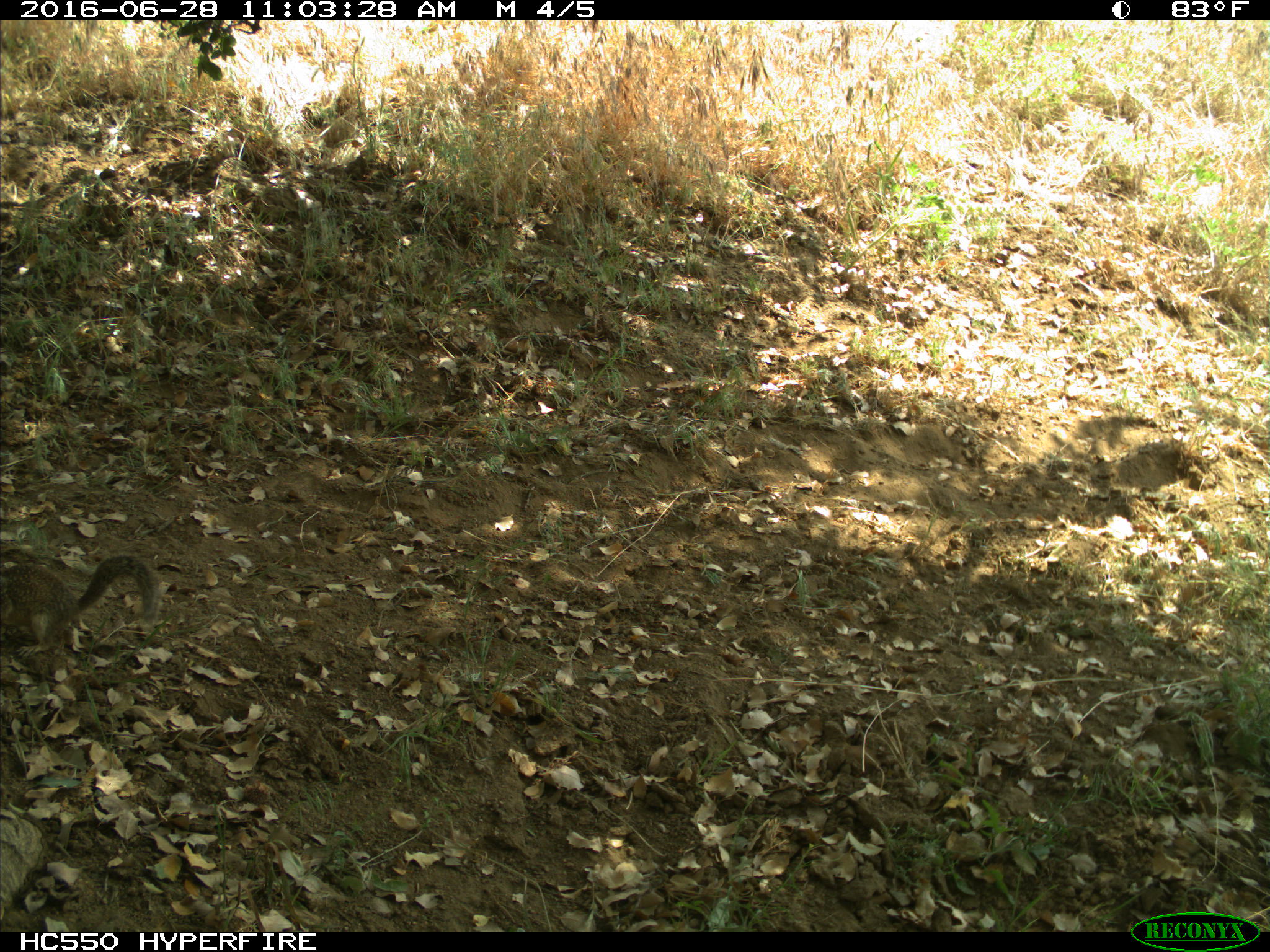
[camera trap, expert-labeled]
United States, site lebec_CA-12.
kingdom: Animalia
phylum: Chordata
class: Mammalia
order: Rodentia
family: Sciuridae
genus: Otospermophilus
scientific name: Otospermophilus beecheyi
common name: california ground squirrel